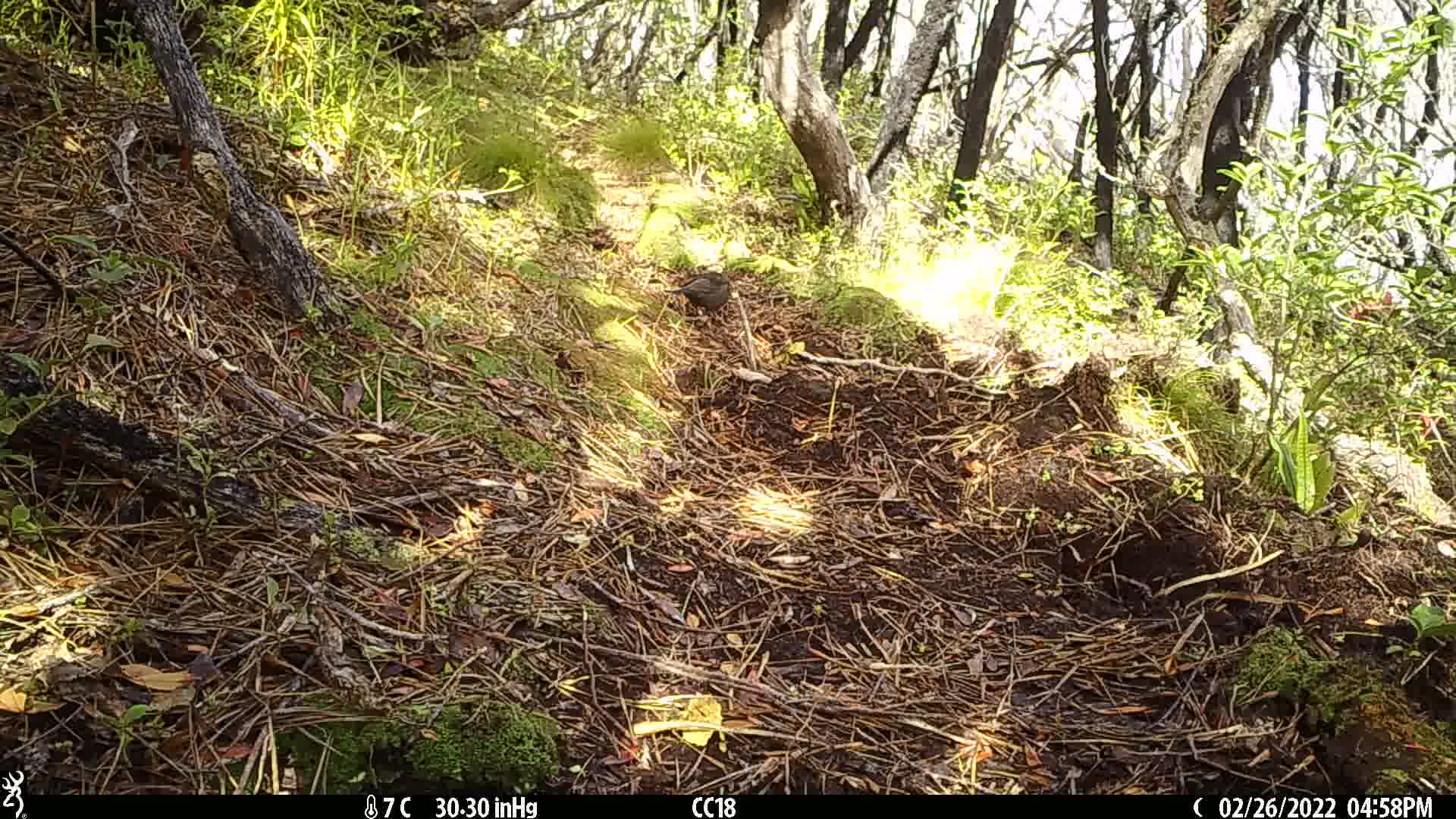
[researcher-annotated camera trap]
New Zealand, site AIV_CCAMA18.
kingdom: Animalia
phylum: Chordata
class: Aves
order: Passeriformes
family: Turdidae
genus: Turdus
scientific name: Turdus merula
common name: eurasian blackbird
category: blackbird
Blackbird (eurasian blackbird) (Turdus merula).